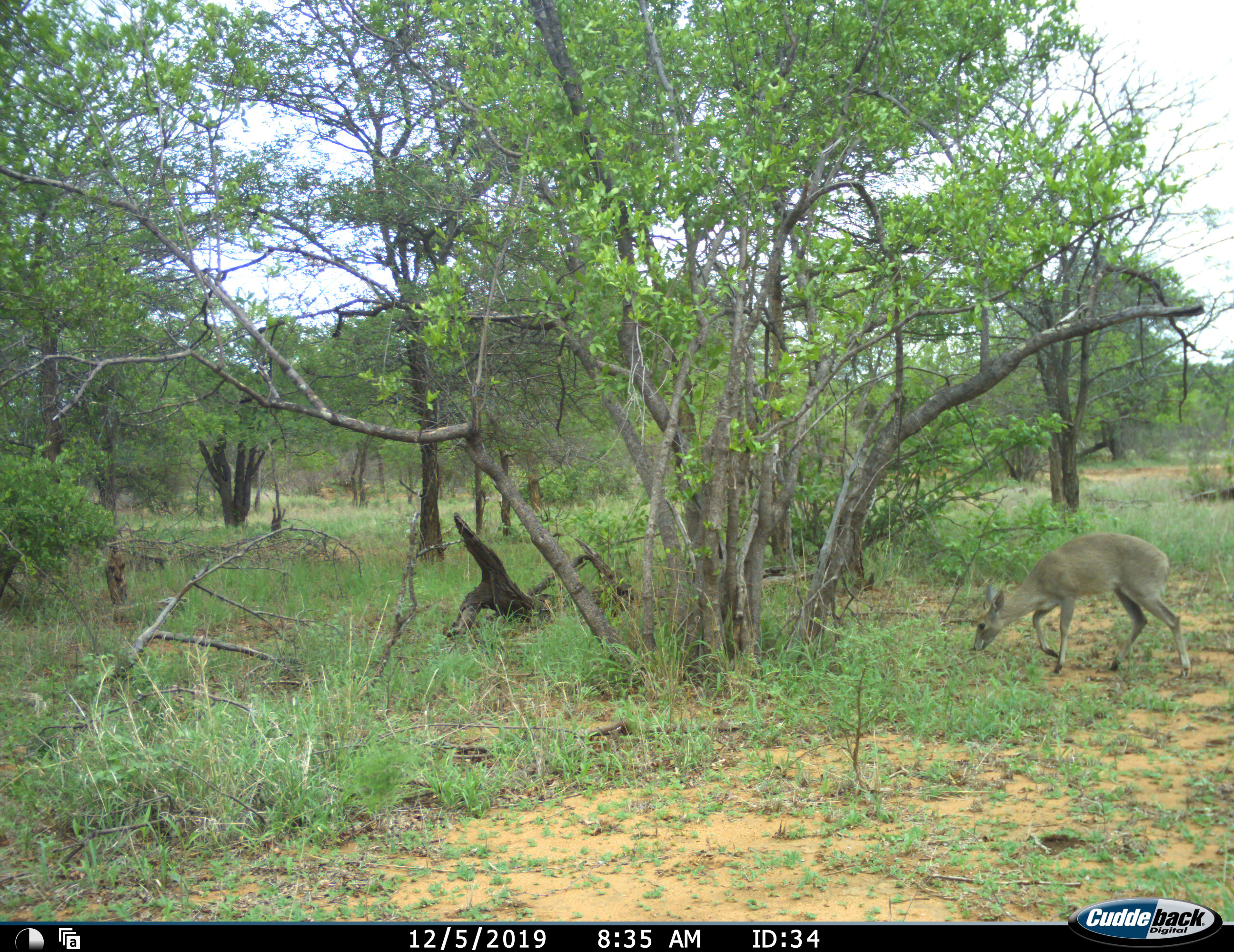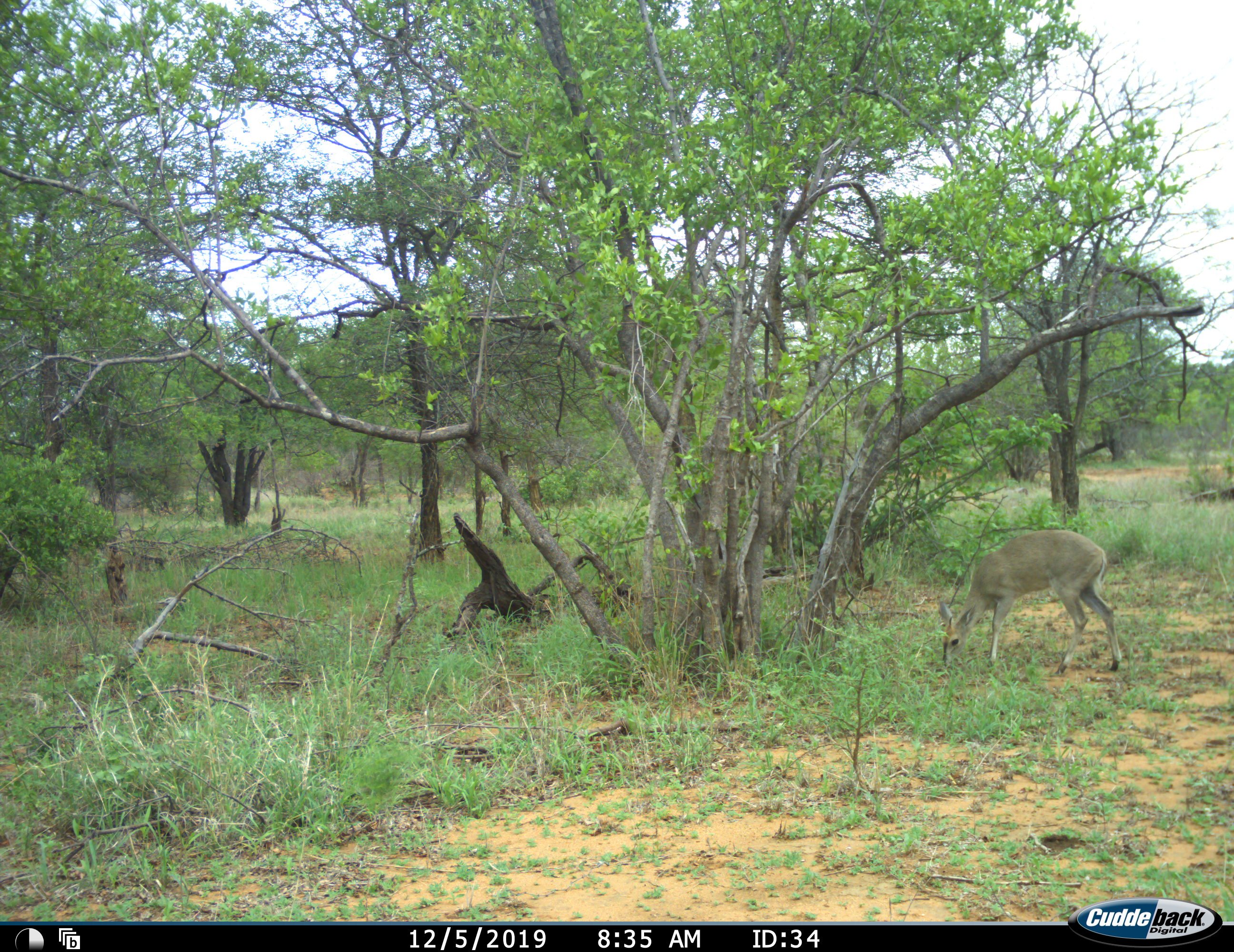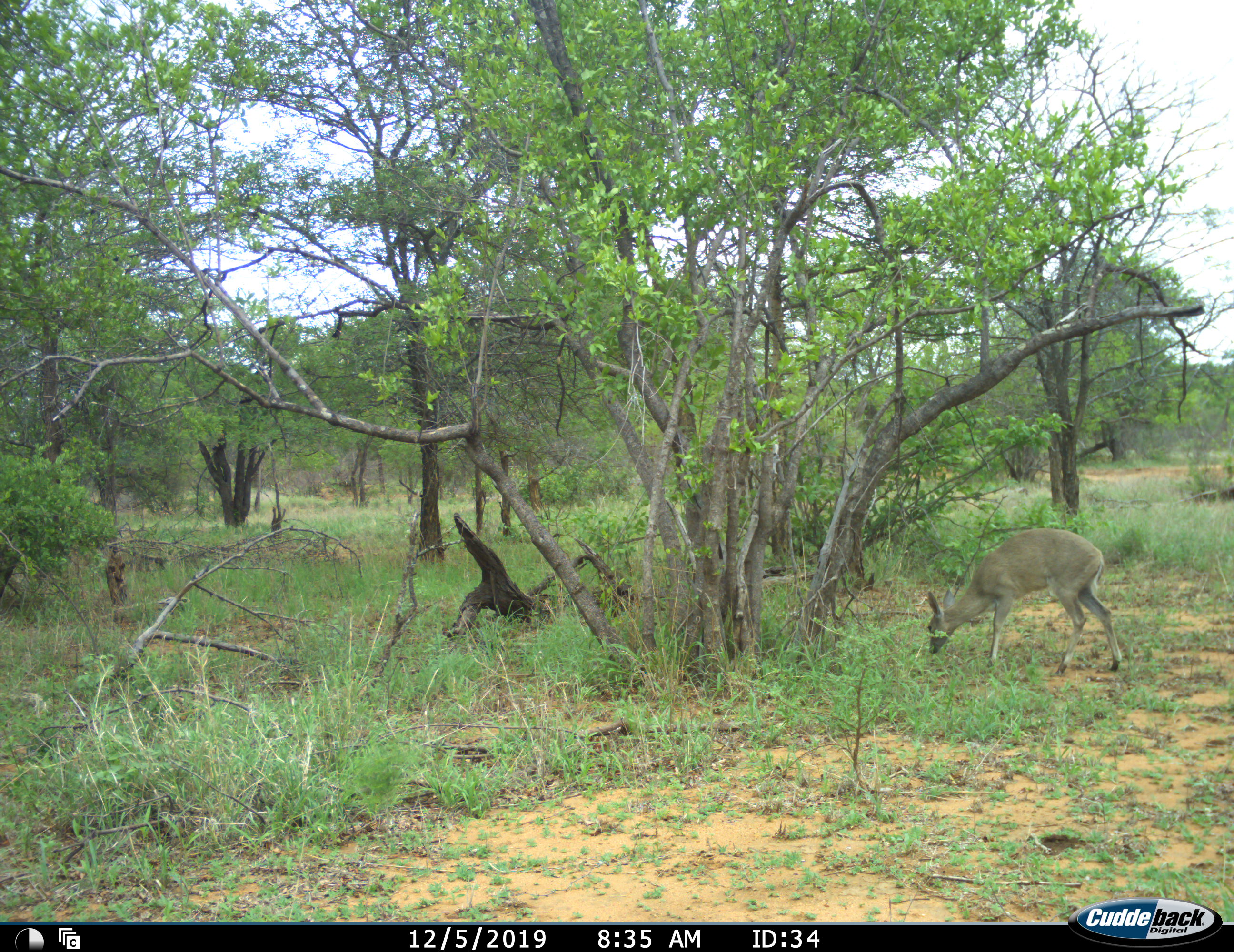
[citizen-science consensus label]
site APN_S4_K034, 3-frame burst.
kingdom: Animalia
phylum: Chordata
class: Mammalia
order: Artiodactyla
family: Bovidae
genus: Sylvicapra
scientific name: Sylvicapra grimmia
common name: common duiker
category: duikercommongrey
Duikercommongrey (common duiker) (Sylvicapra grimmia), count 1. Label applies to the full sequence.